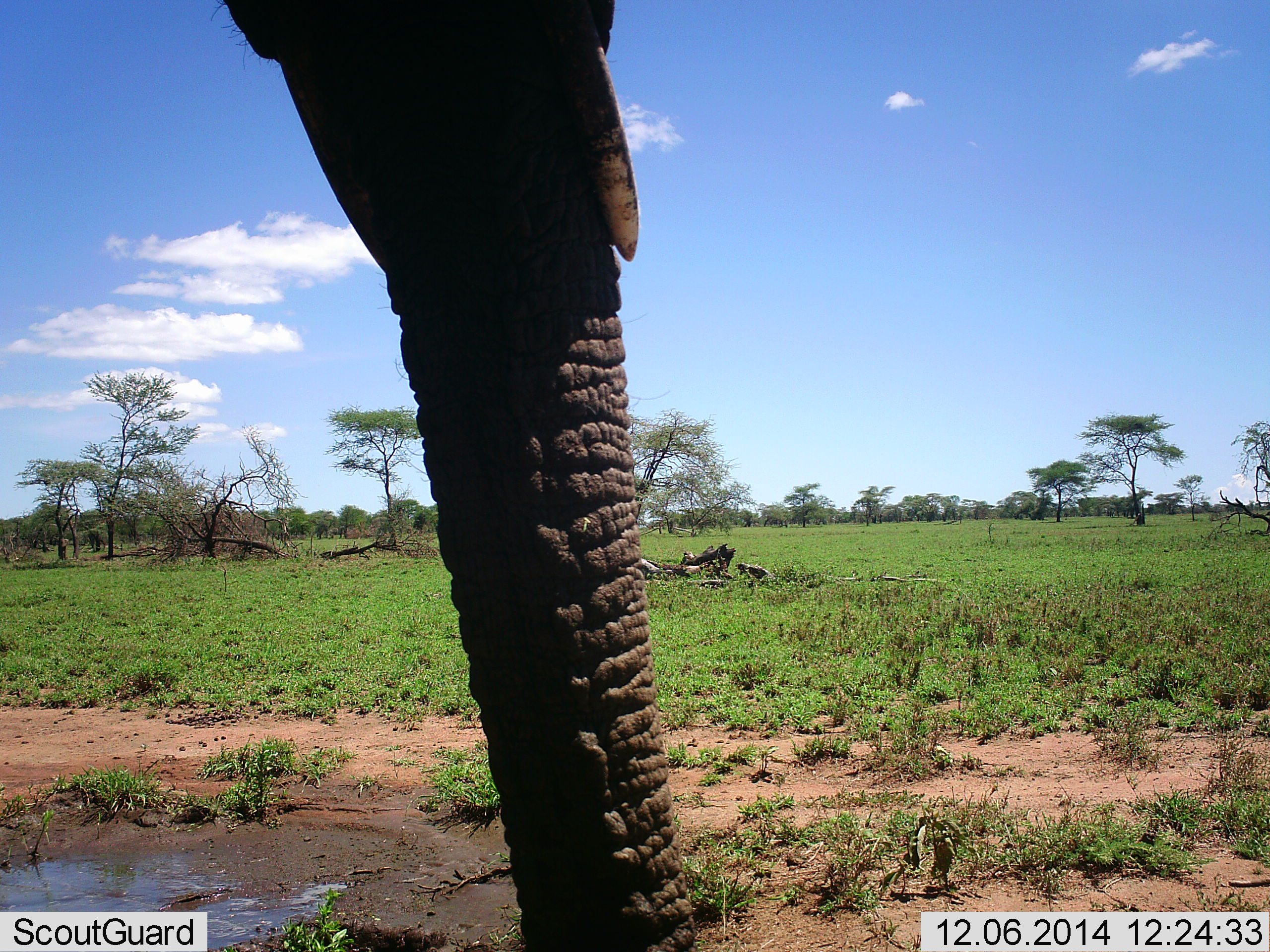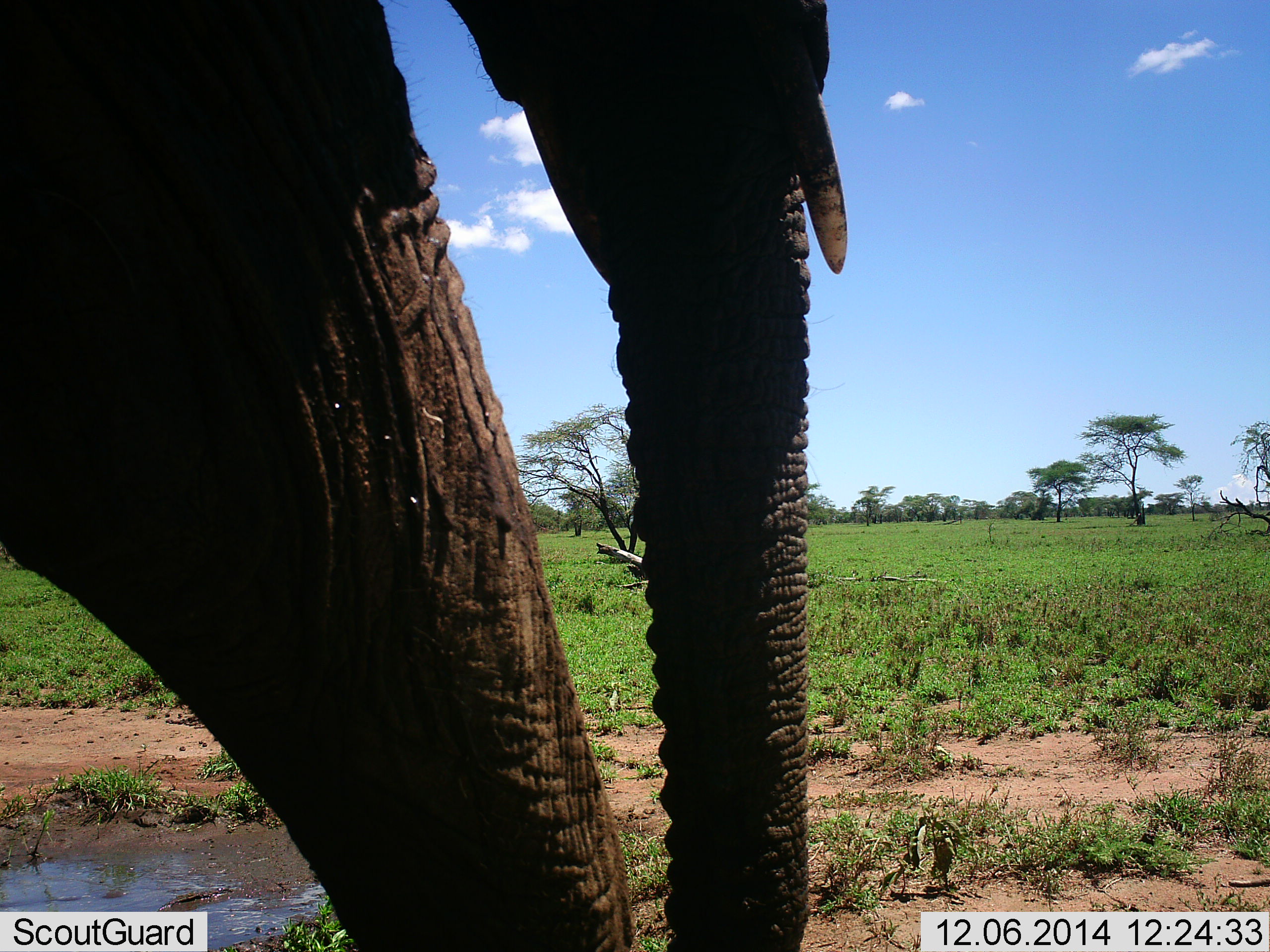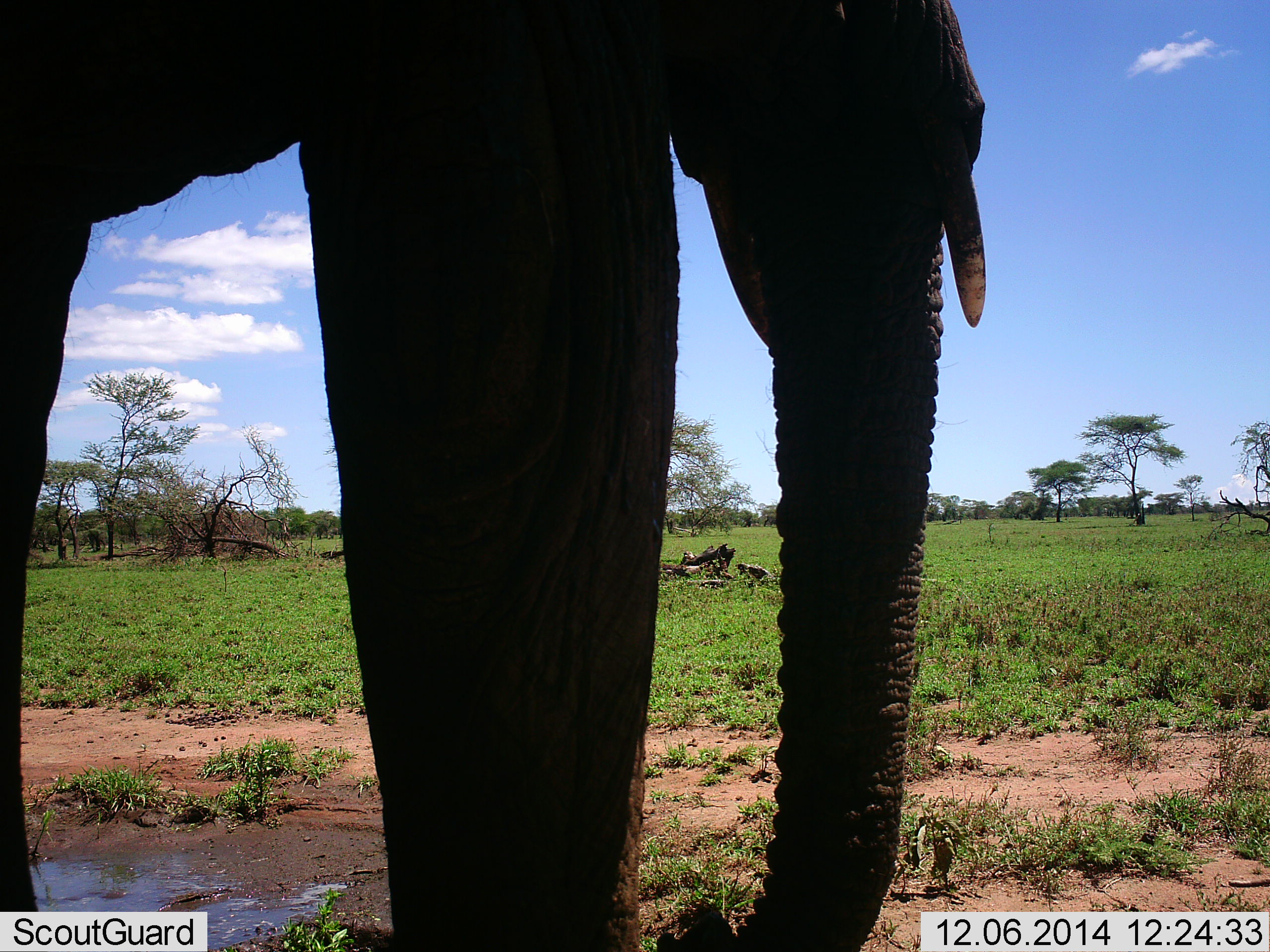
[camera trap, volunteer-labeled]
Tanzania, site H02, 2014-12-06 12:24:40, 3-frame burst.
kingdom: Animalia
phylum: Chordata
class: Mammalia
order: Proboscidea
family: Elephantidae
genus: Loxodonta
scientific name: Loxodonta africana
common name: african bush elephant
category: elephant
Elephant (african bush elephant) (Loxodonta africana), count 1. Behavior (volunteer vote fractions): standing 30%, resting 0%, moving 80%, interacting 0%. Young present (vote fraction): 0%. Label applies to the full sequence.